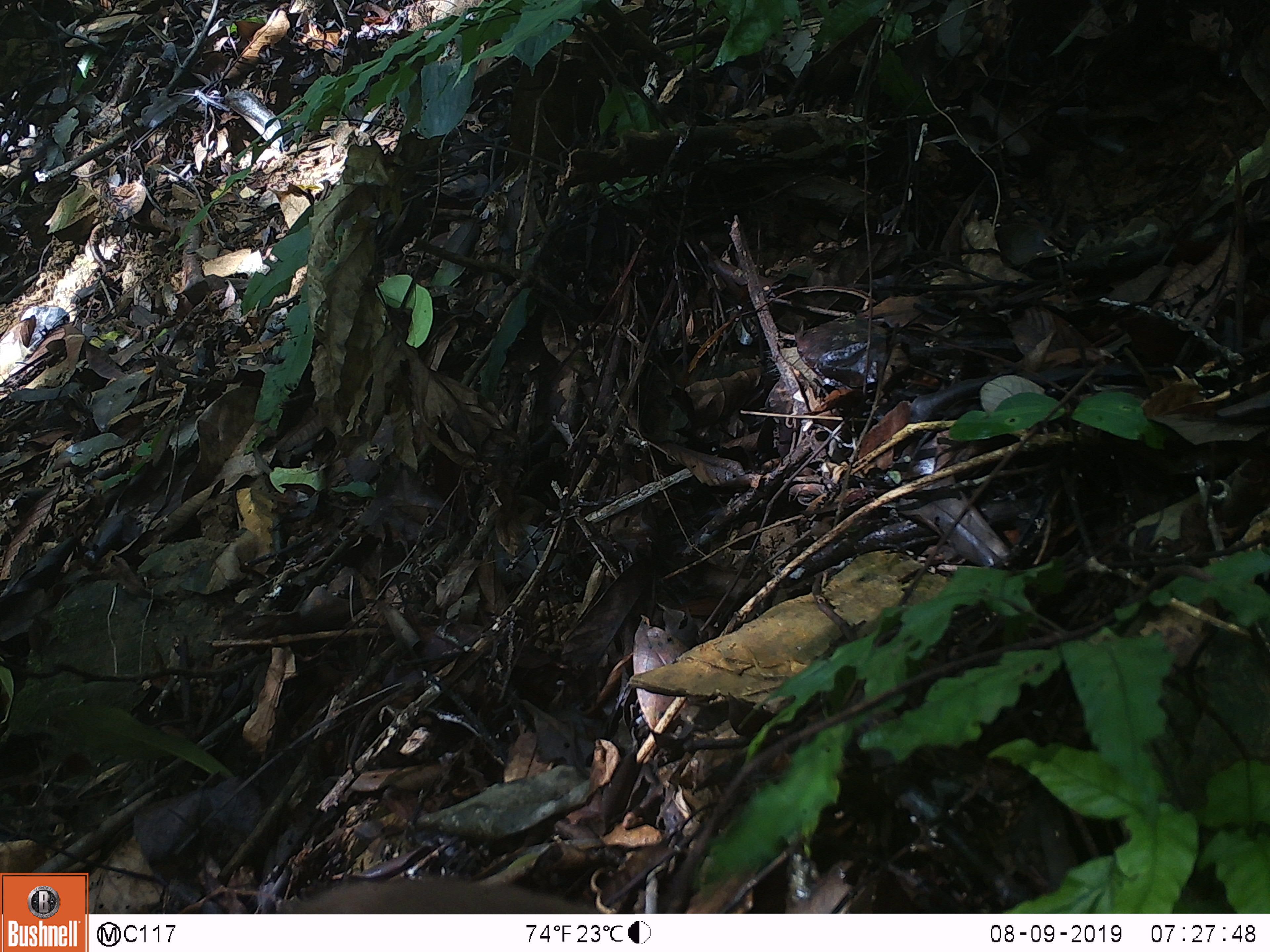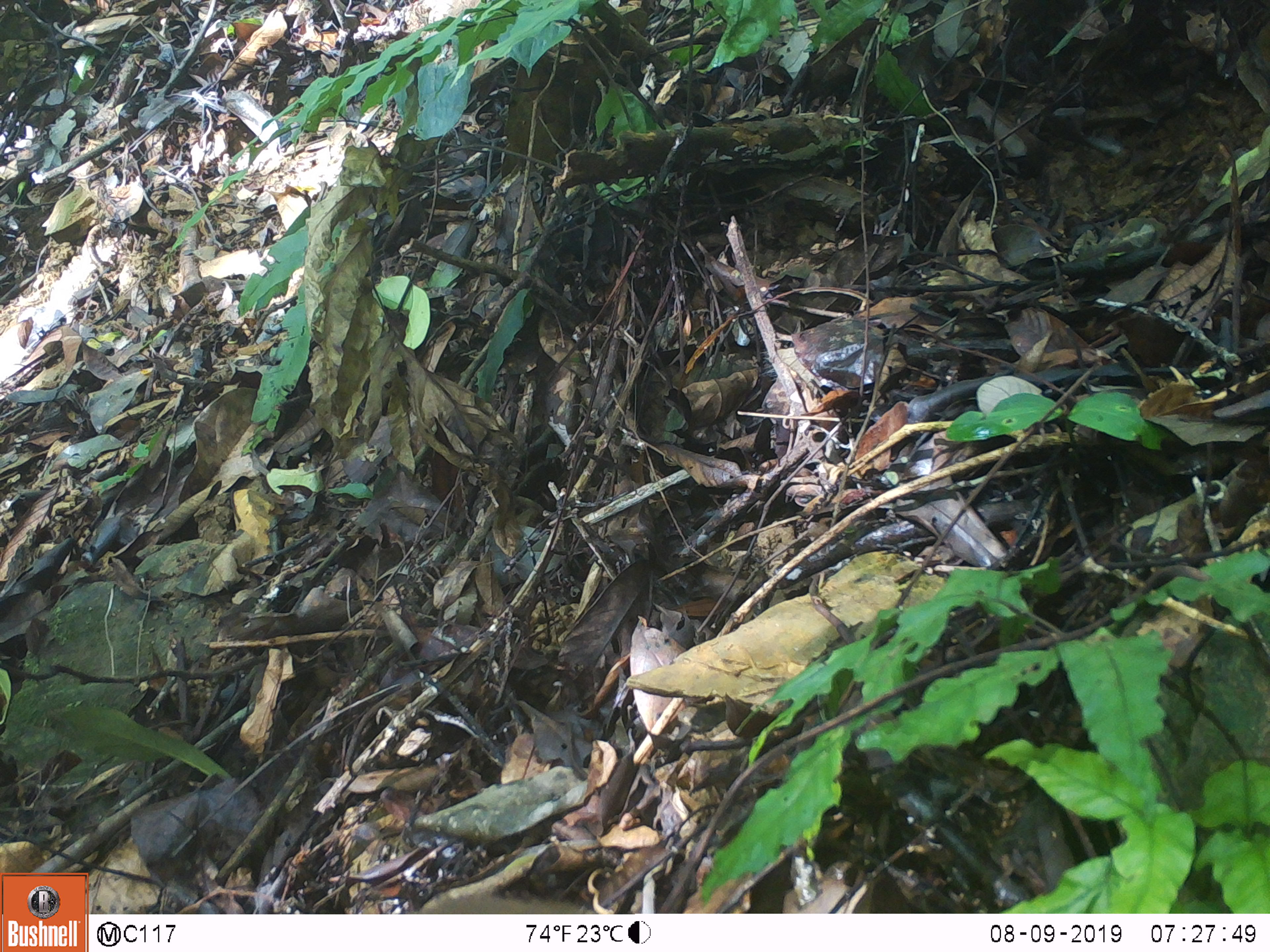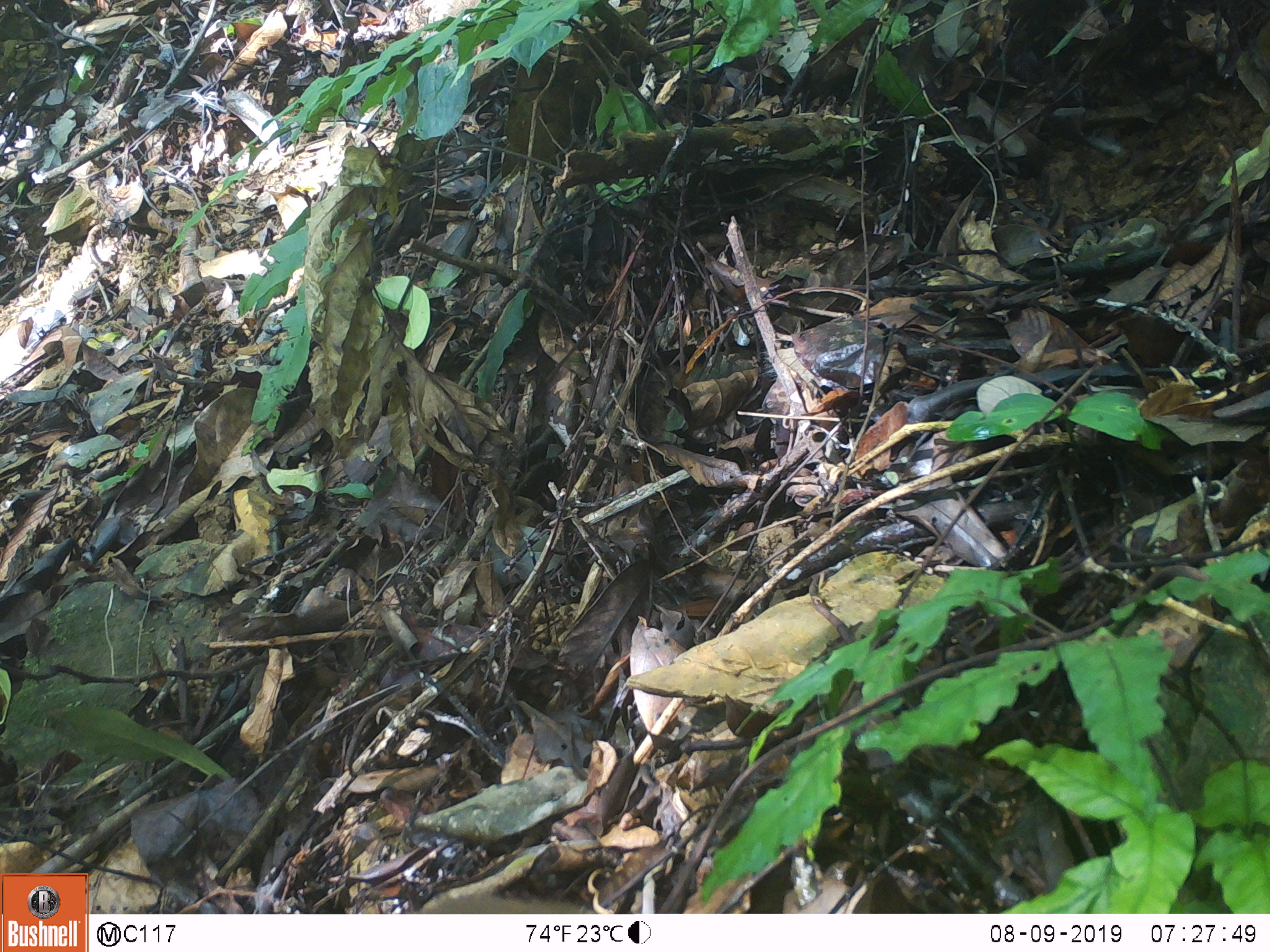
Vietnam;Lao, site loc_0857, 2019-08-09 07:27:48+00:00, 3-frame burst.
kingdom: Animalia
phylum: Chordata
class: Mammalia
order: Primates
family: Cercopithecidae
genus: Macaca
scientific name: Macaca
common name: macaque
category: macaque not stump tailed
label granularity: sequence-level